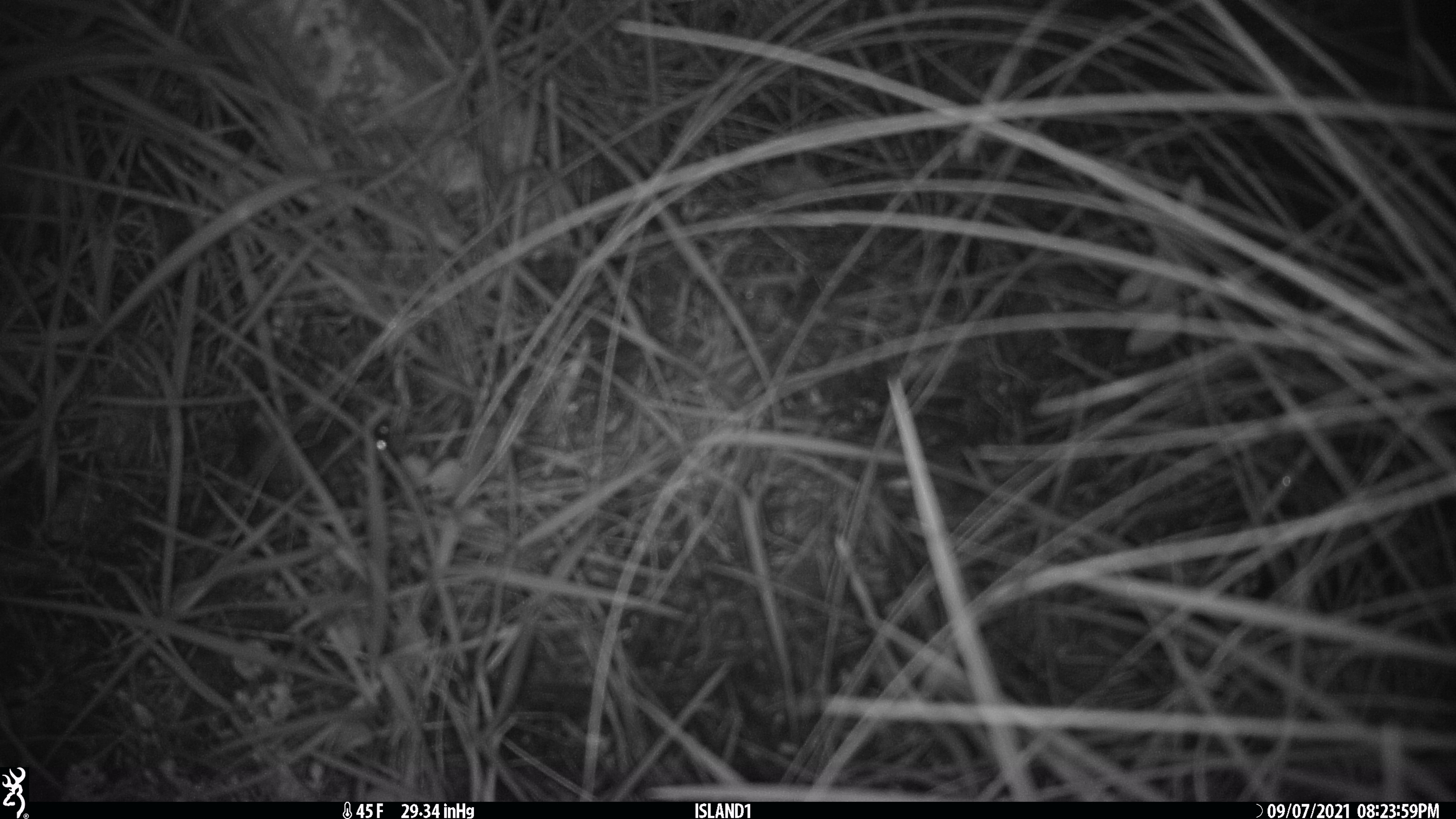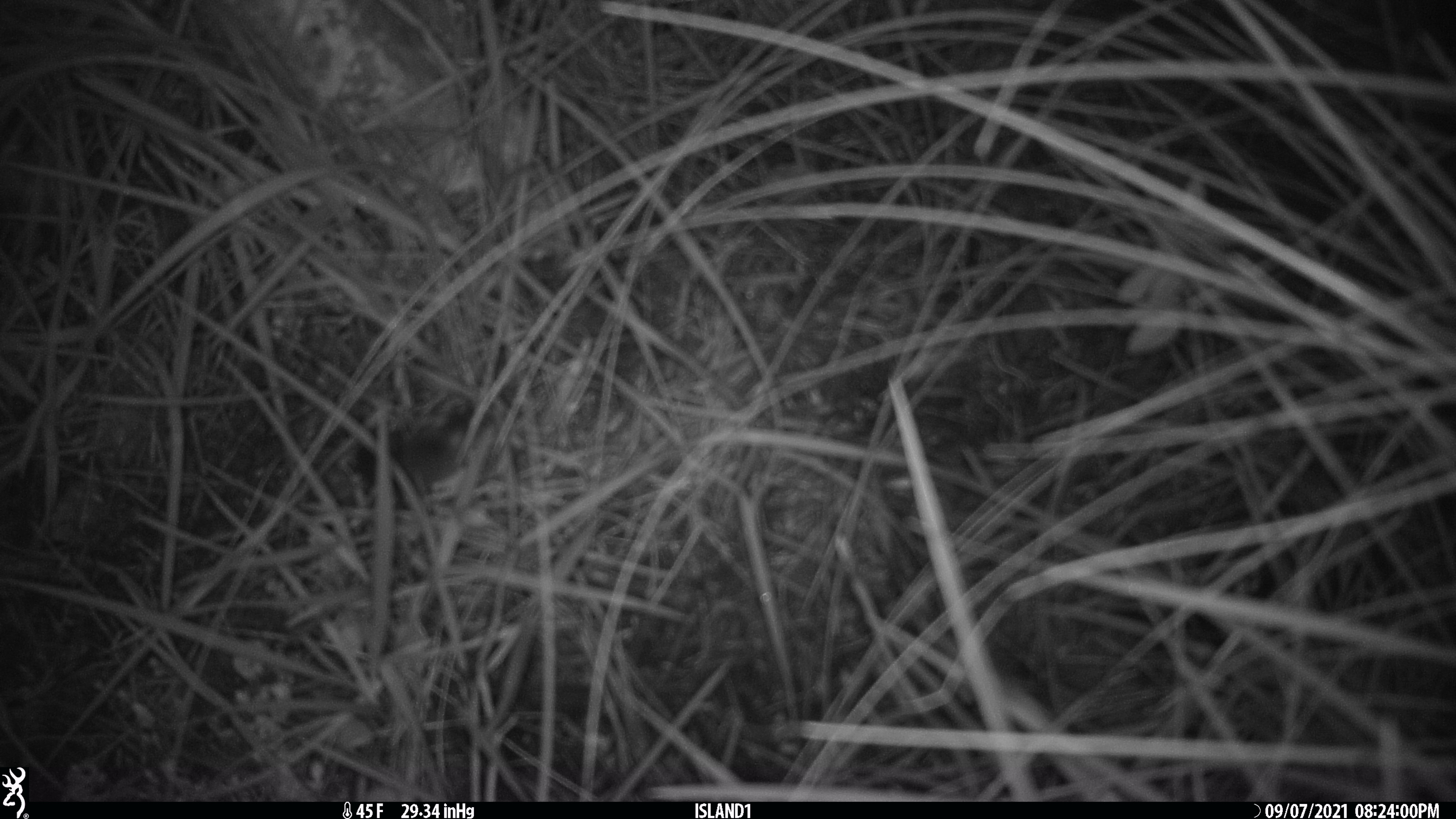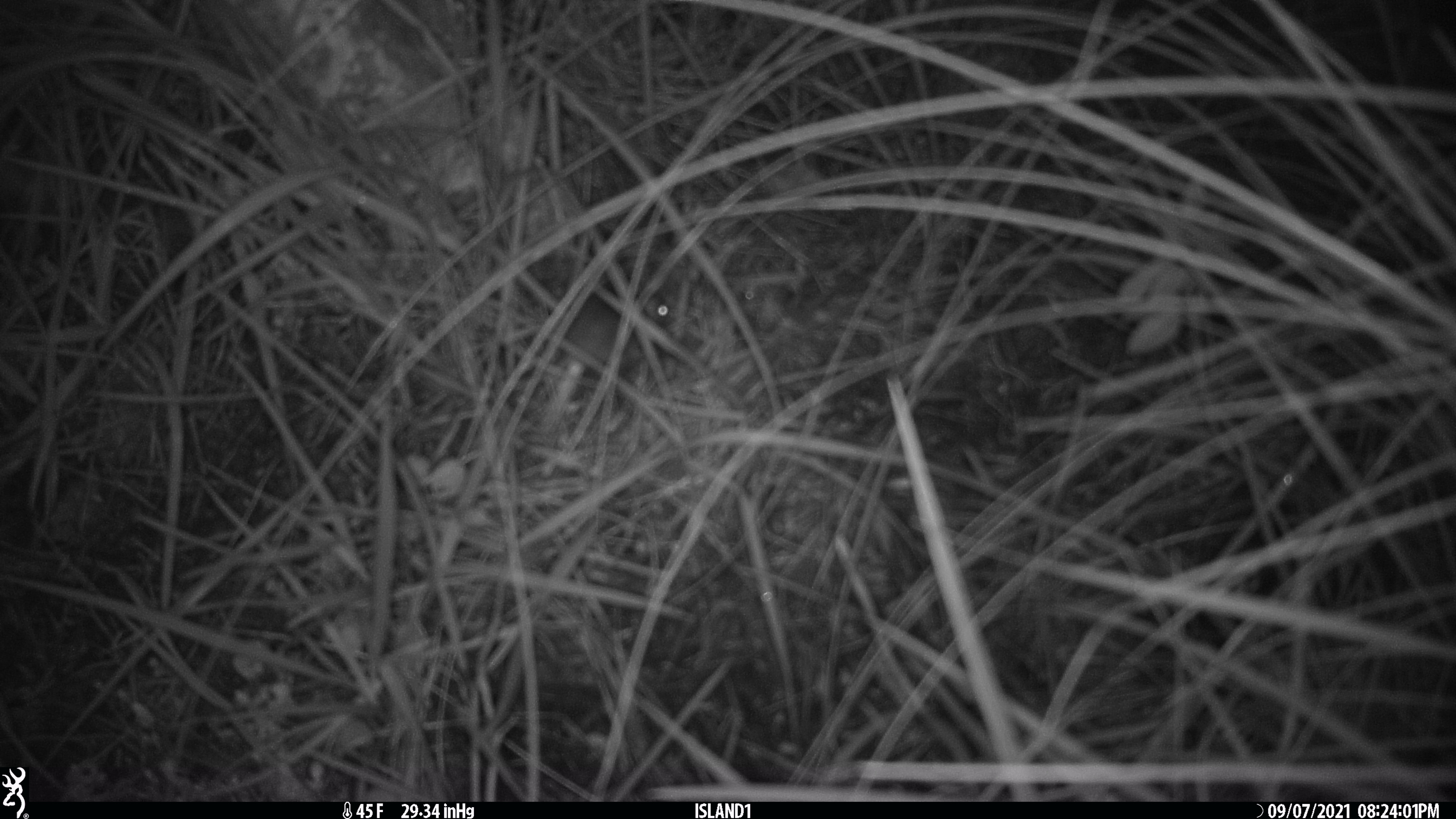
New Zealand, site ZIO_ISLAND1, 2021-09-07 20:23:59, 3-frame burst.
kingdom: Animalia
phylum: Chordata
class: Mammalia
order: Rodentia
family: Muridae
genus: Mus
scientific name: Mus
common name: mouse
Mouse (Mus).